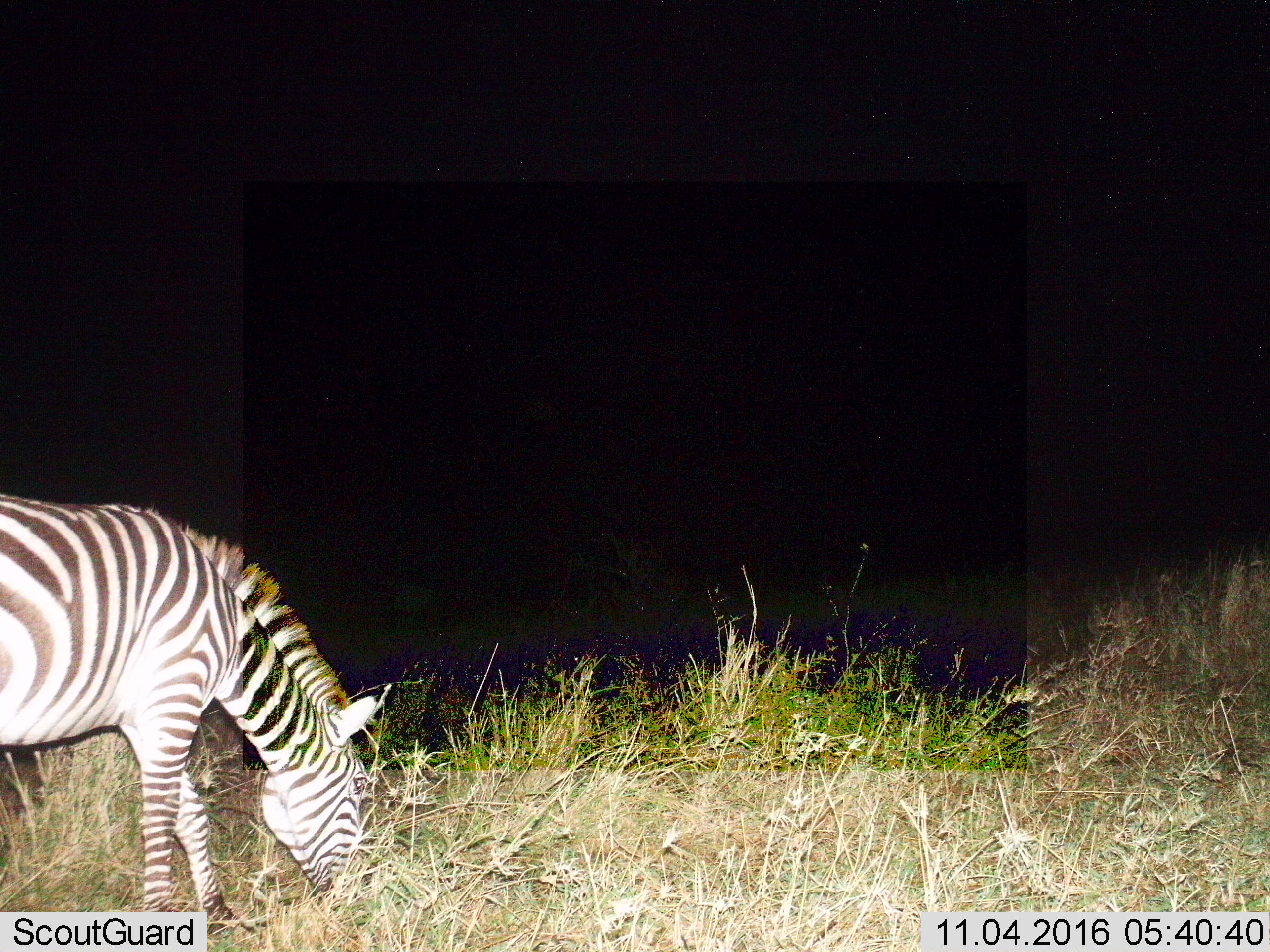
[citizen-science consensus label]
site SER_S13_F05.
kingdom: Animalia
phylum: Chordata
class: Mammalia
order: Perissodactyla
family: Equidae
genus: Equus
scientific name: Equus quagga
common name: plains zebra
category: zebraplains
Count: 1.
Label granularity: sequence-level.